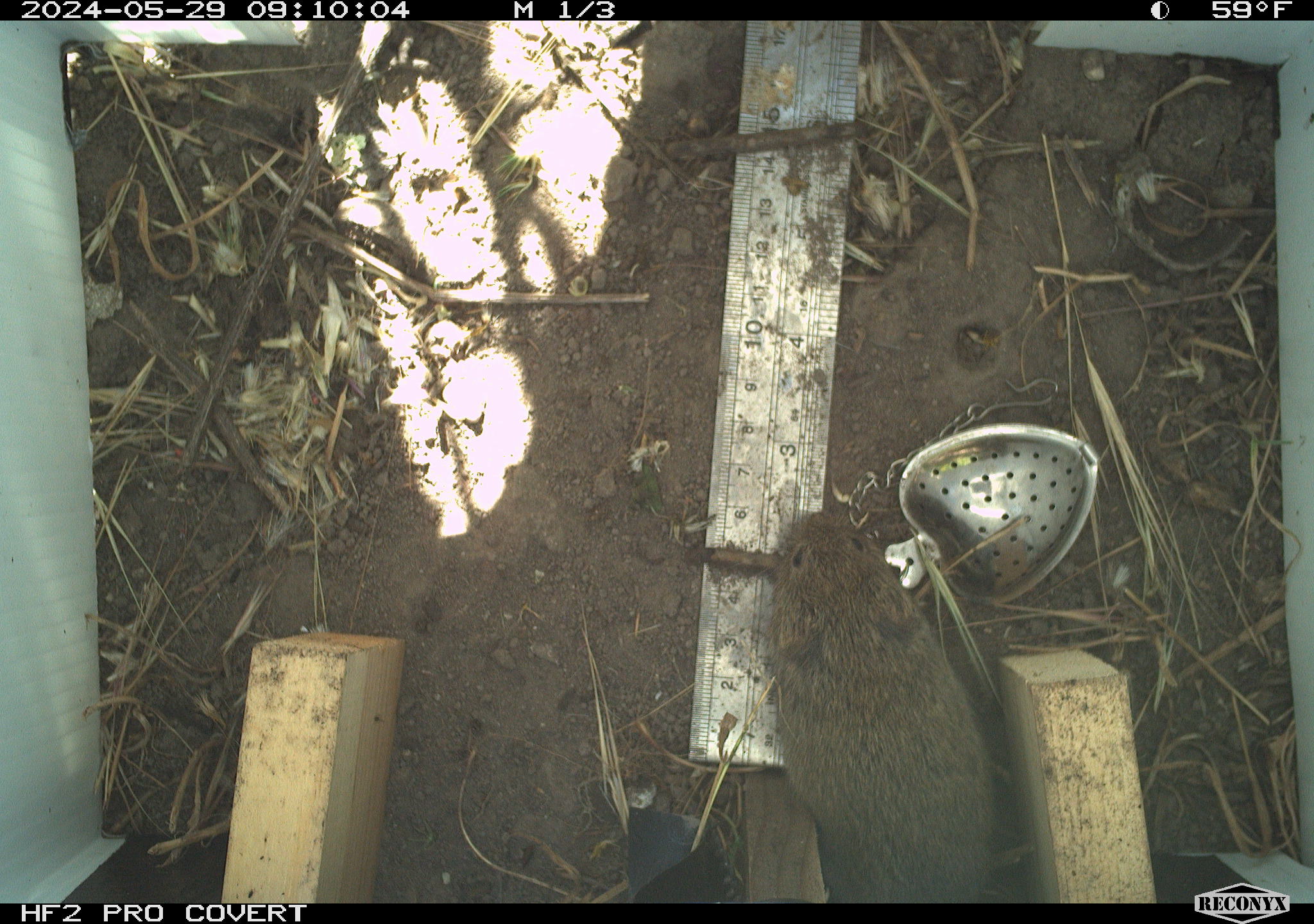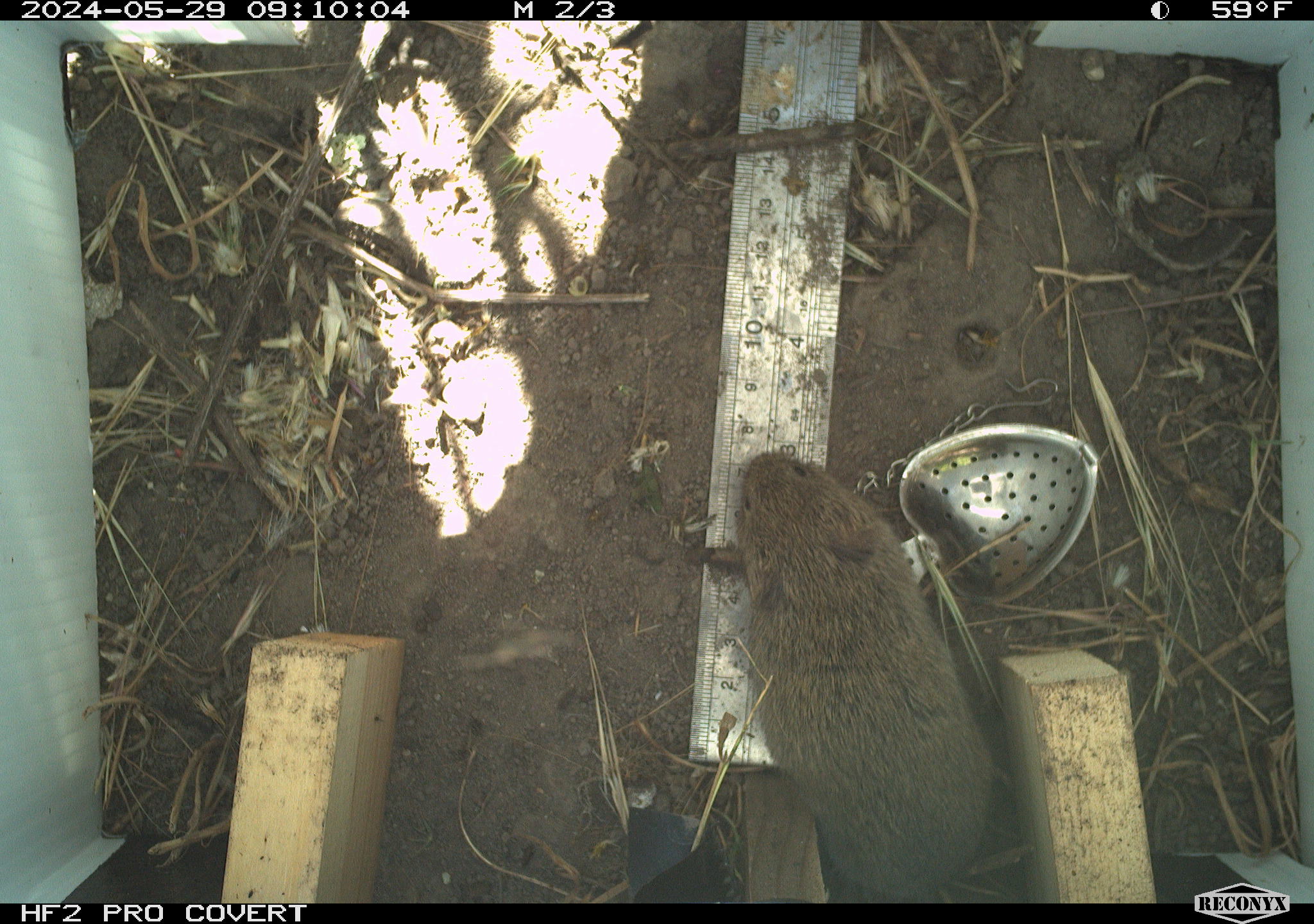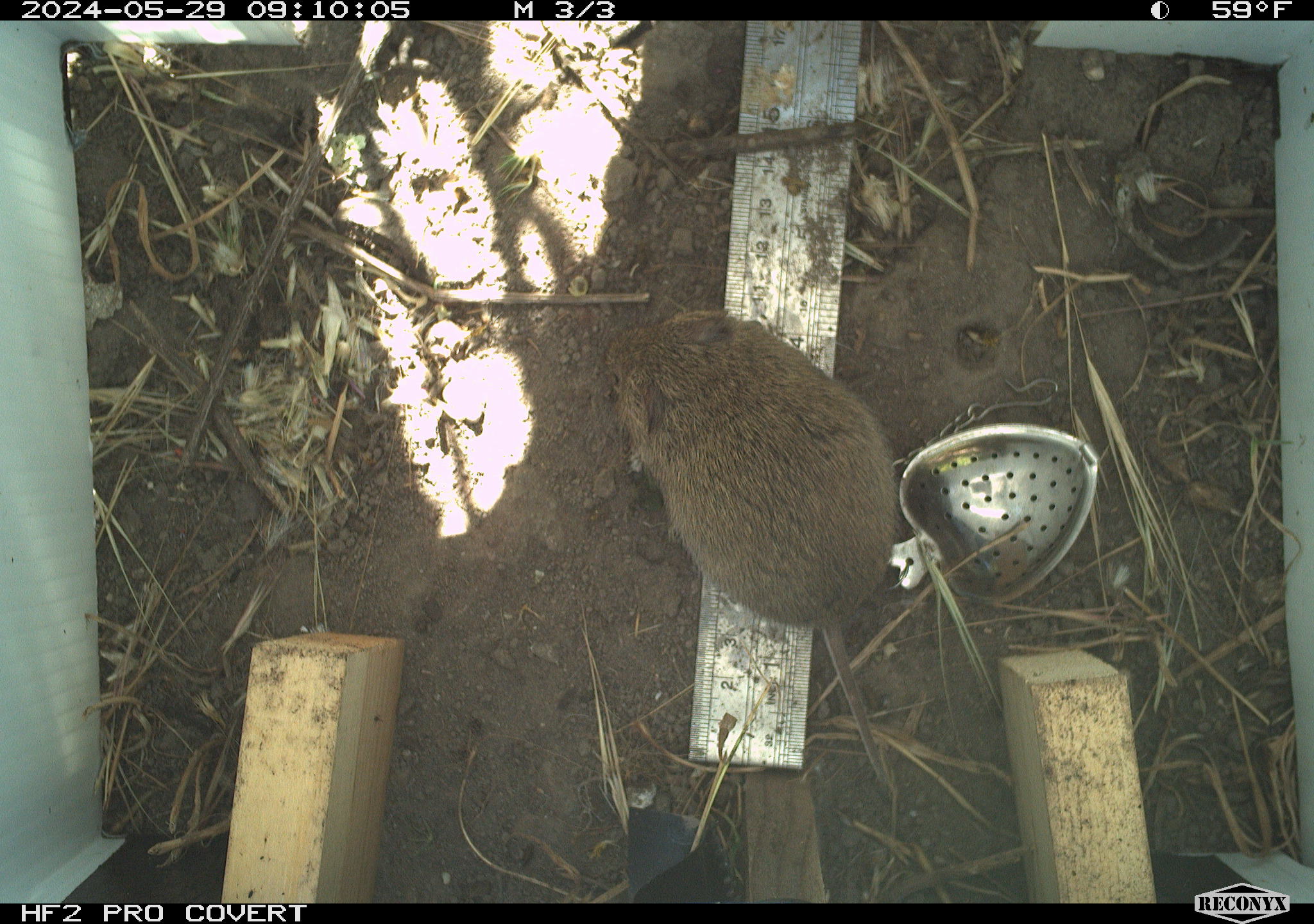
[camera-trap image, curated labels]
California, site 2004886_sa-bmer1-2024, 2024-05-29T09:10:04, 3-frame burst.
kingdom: Animalia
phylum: Chordata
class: Mammalia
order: Rodentia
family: Cricetidae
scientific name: Arvicolinae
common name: voles, lemmings, and muskrats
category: arvicolinae subfamily